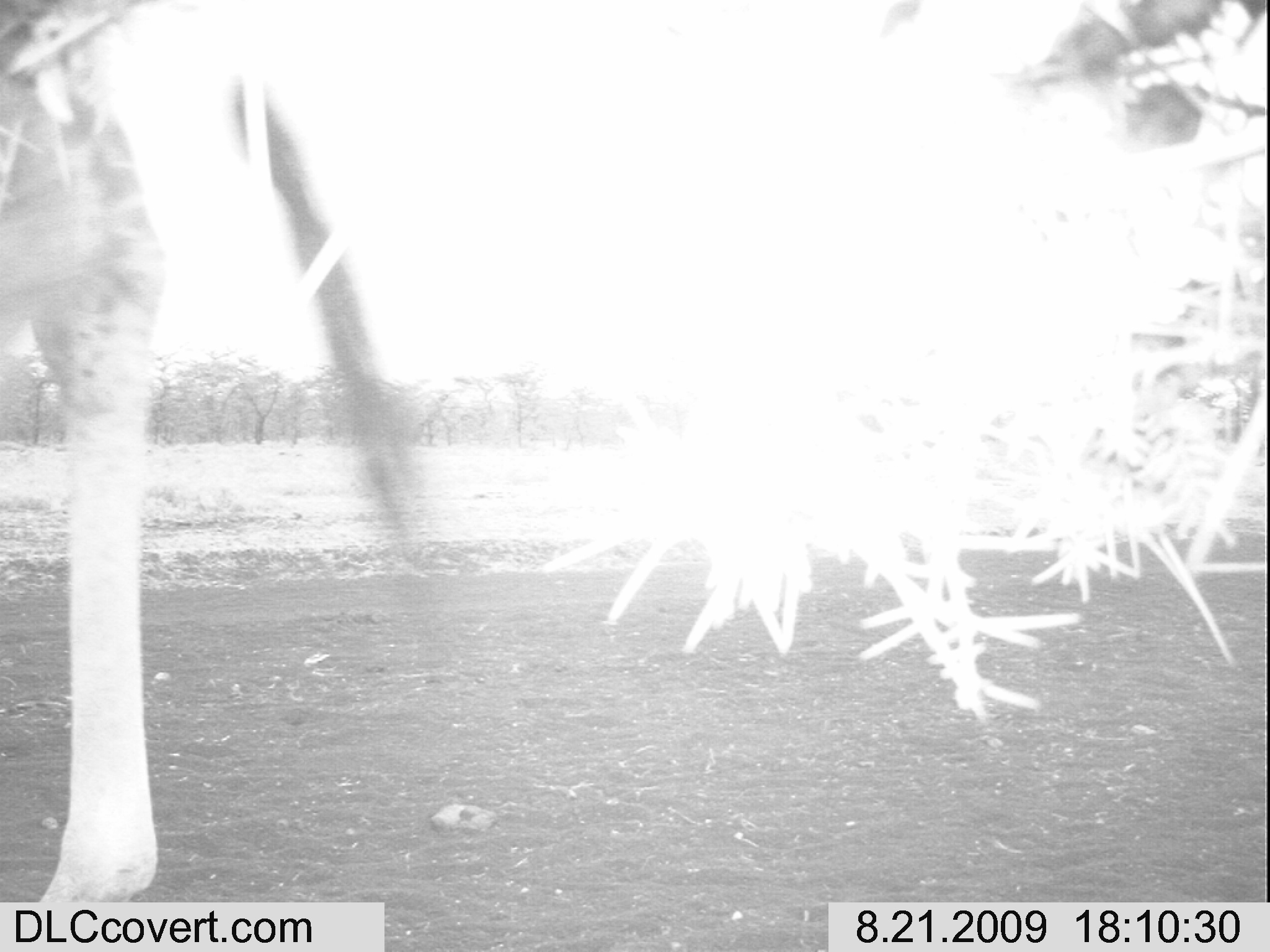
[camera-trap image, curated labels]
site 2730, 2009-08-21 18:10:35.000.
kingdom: Animalia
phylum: Chordata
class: Mammalia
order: Artiodactyla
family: Giraffidae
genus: Giraffa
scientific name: Giraffa camelopardalis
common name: giraffe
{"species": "Giraffa camelopardalis (giraffe)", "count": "1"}